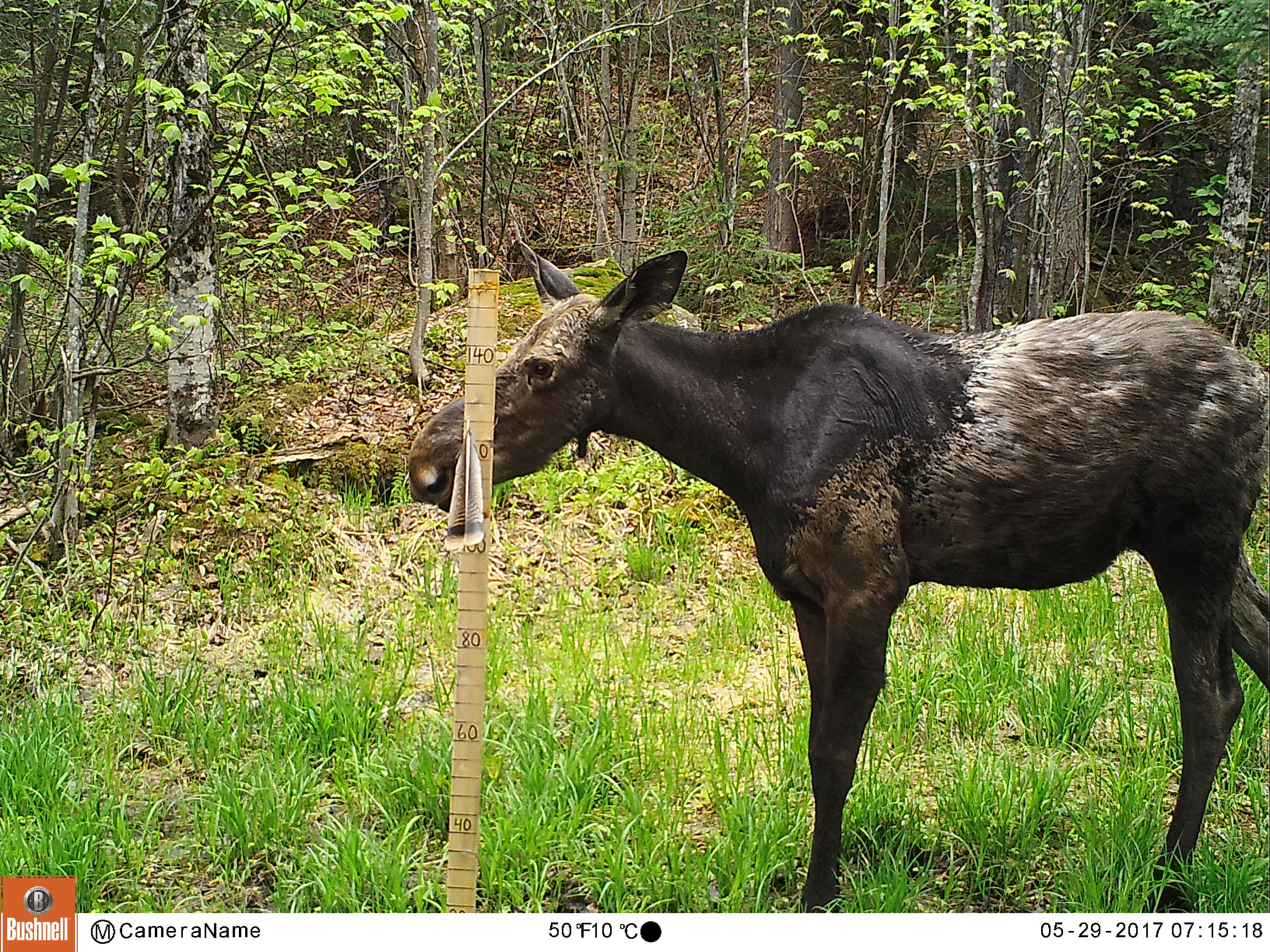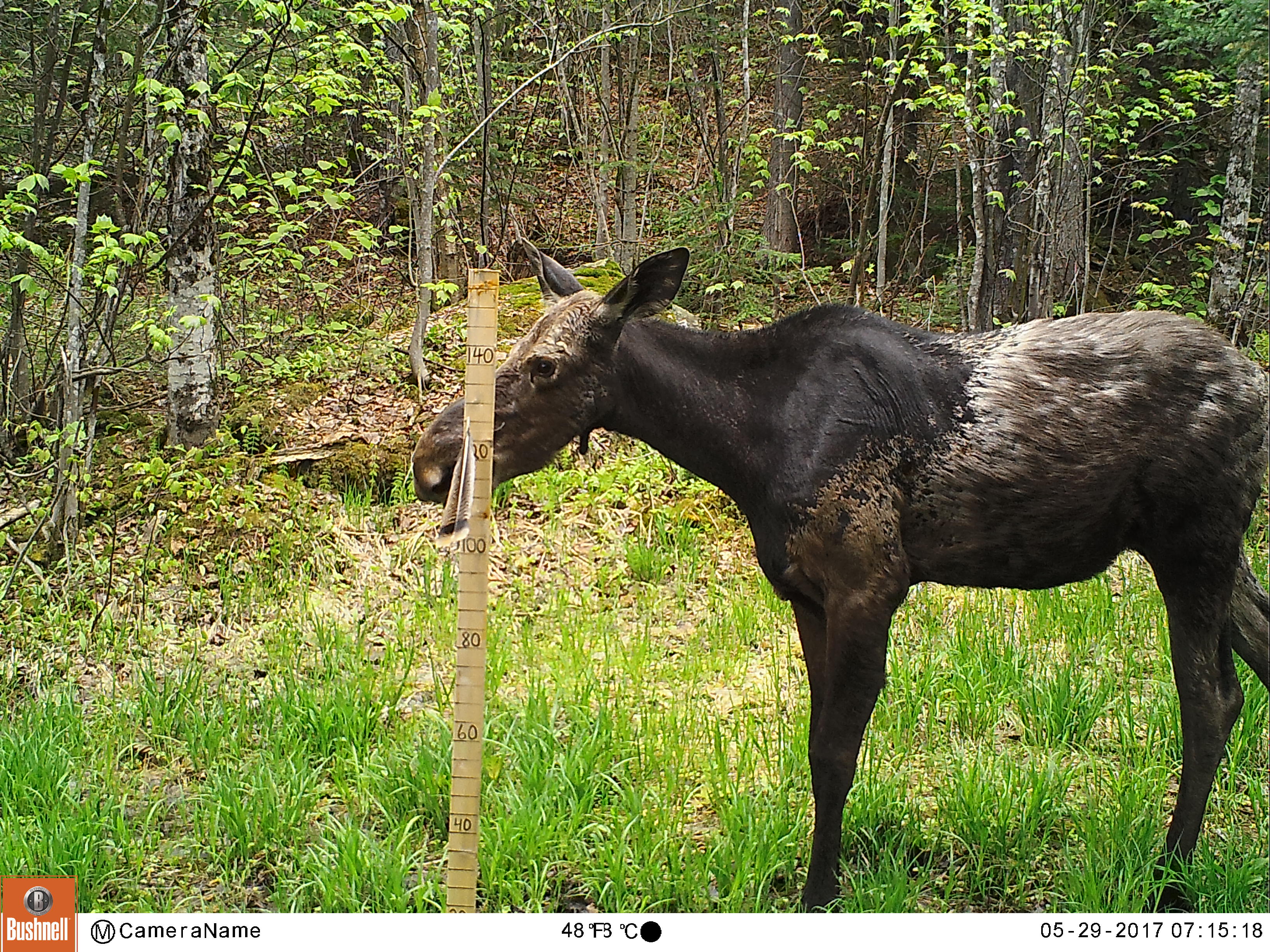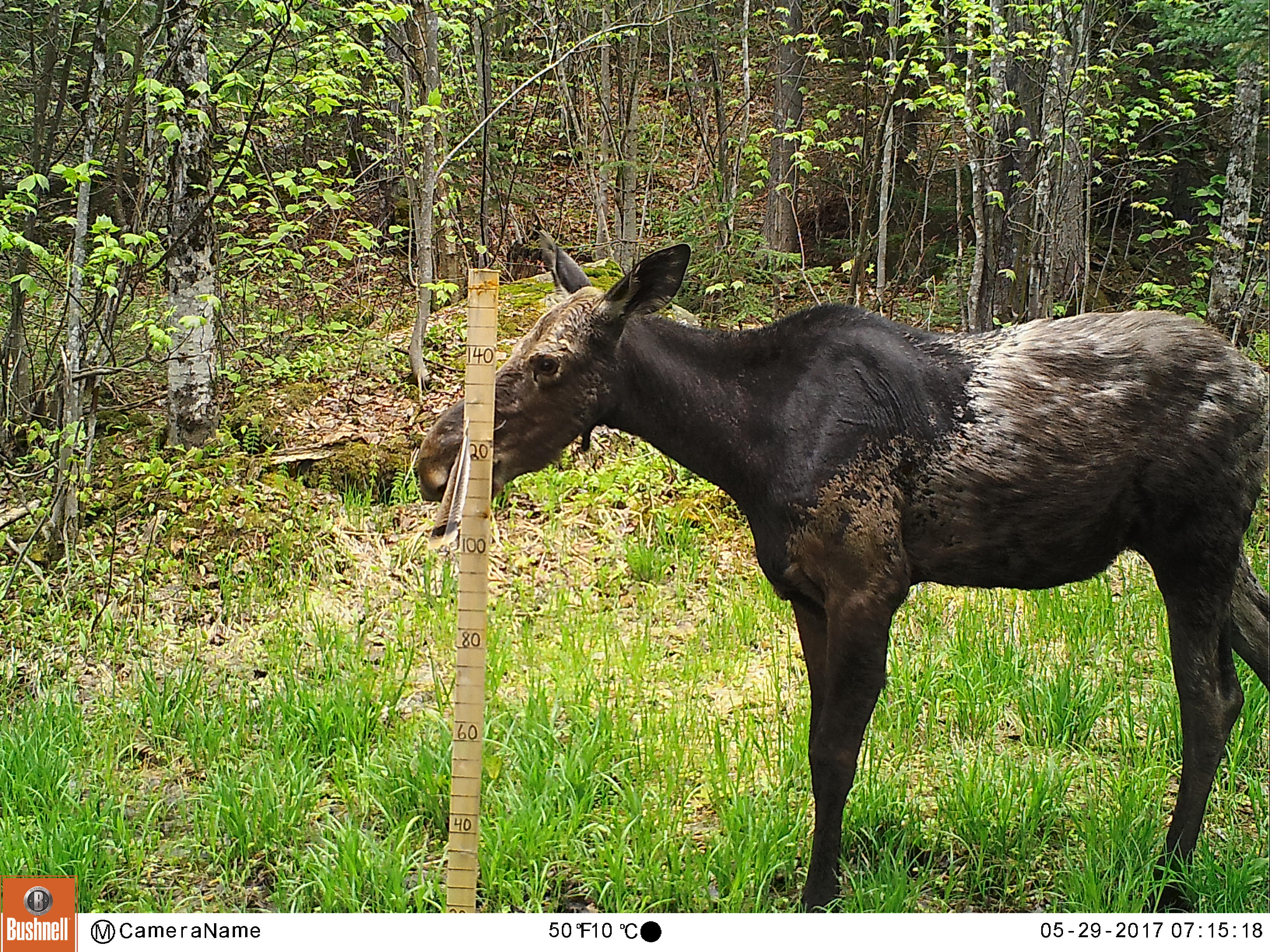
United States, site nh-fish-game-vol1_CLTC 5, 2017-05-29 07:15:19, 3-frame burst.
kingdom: Animalia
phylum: Chordata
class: Mammalia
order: Artiodactyla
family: Cervidae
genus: Alces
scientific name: Alces alces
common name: moose